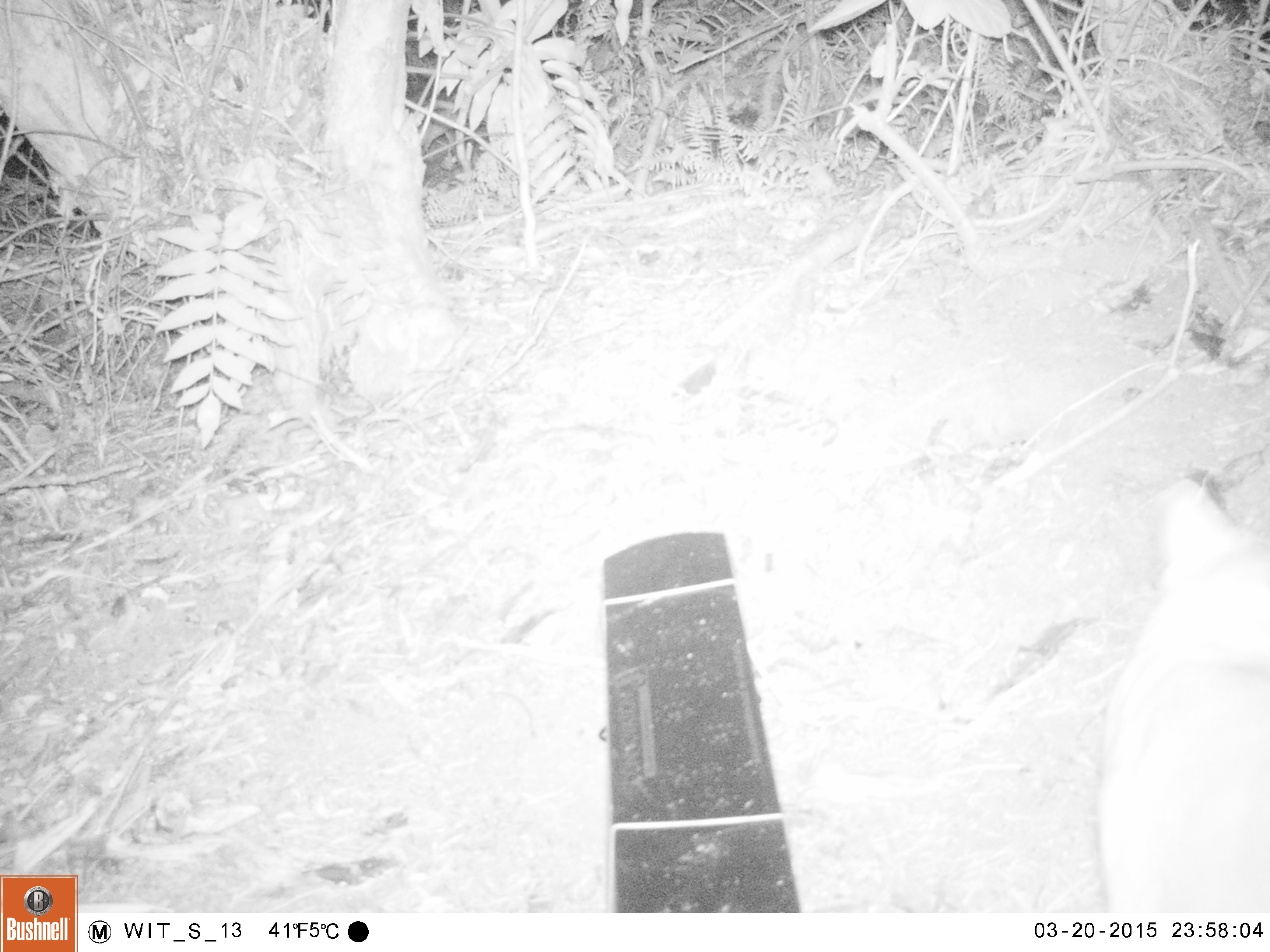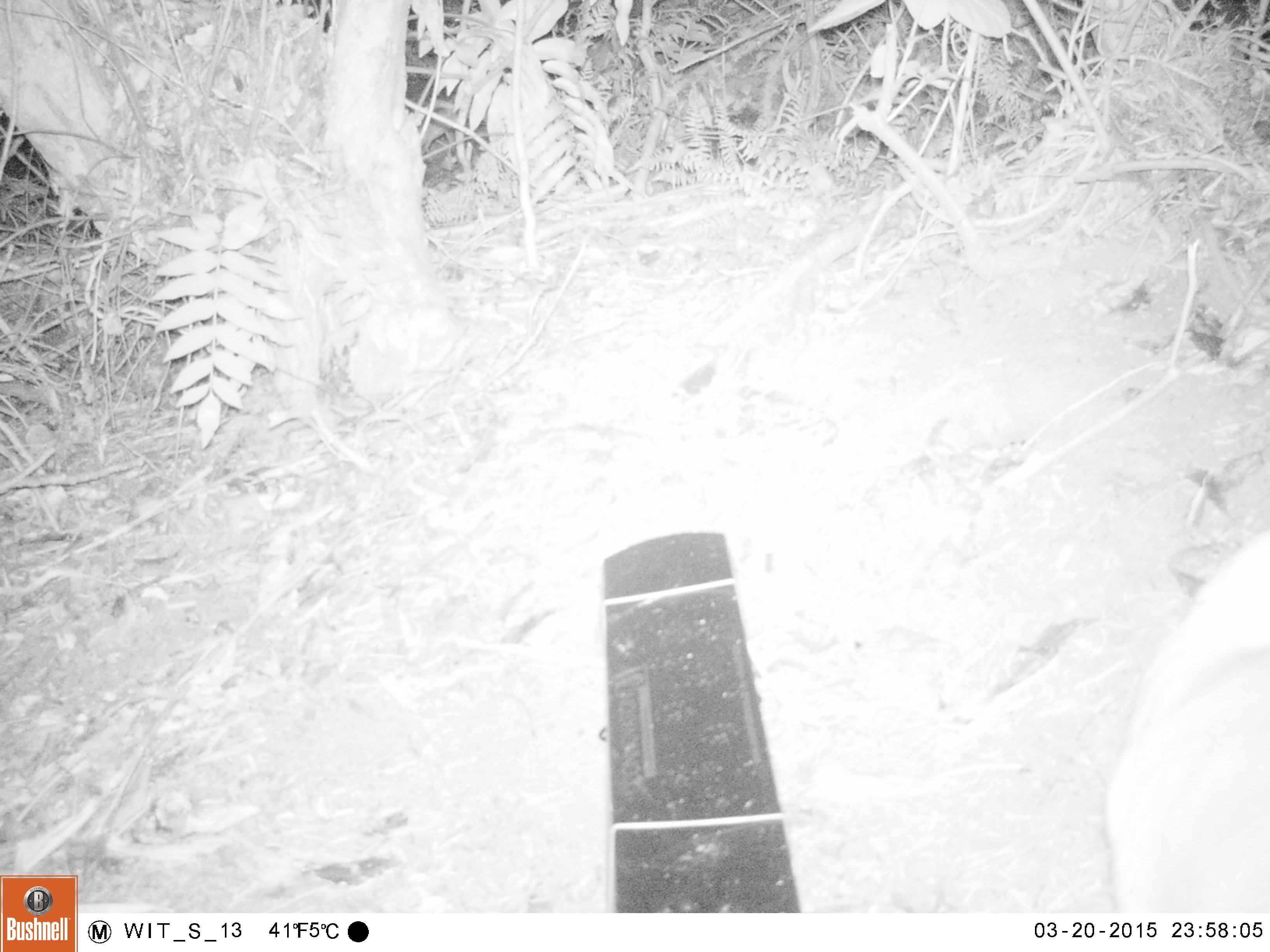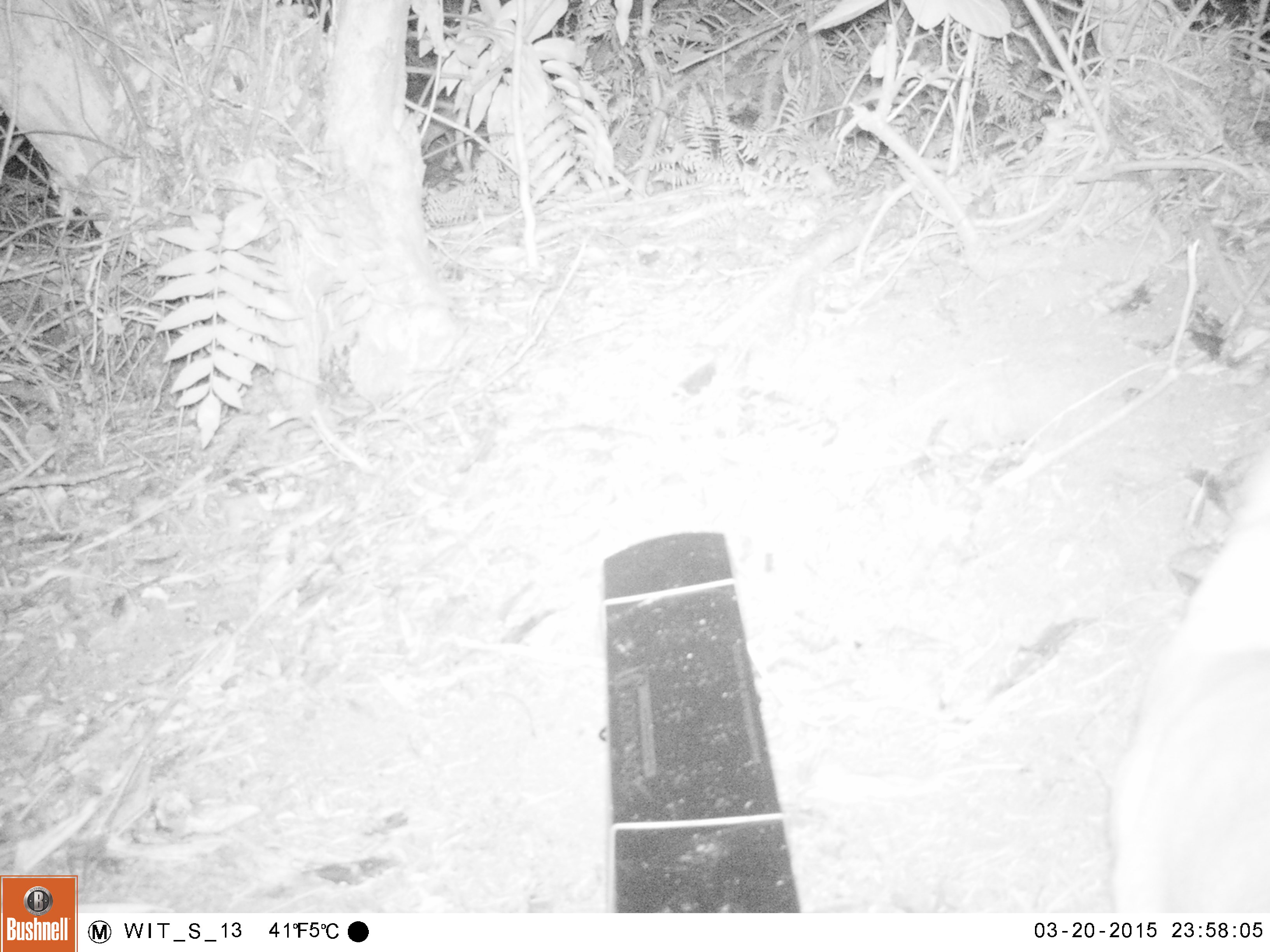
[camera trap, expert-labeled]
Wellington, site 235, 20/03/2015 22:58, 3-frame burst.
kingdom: Animalia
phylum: Chordata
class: Mammalia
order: Carnivora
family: Felidae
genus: Felis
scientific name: Felis catus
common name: cat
Cat (Felis catus).